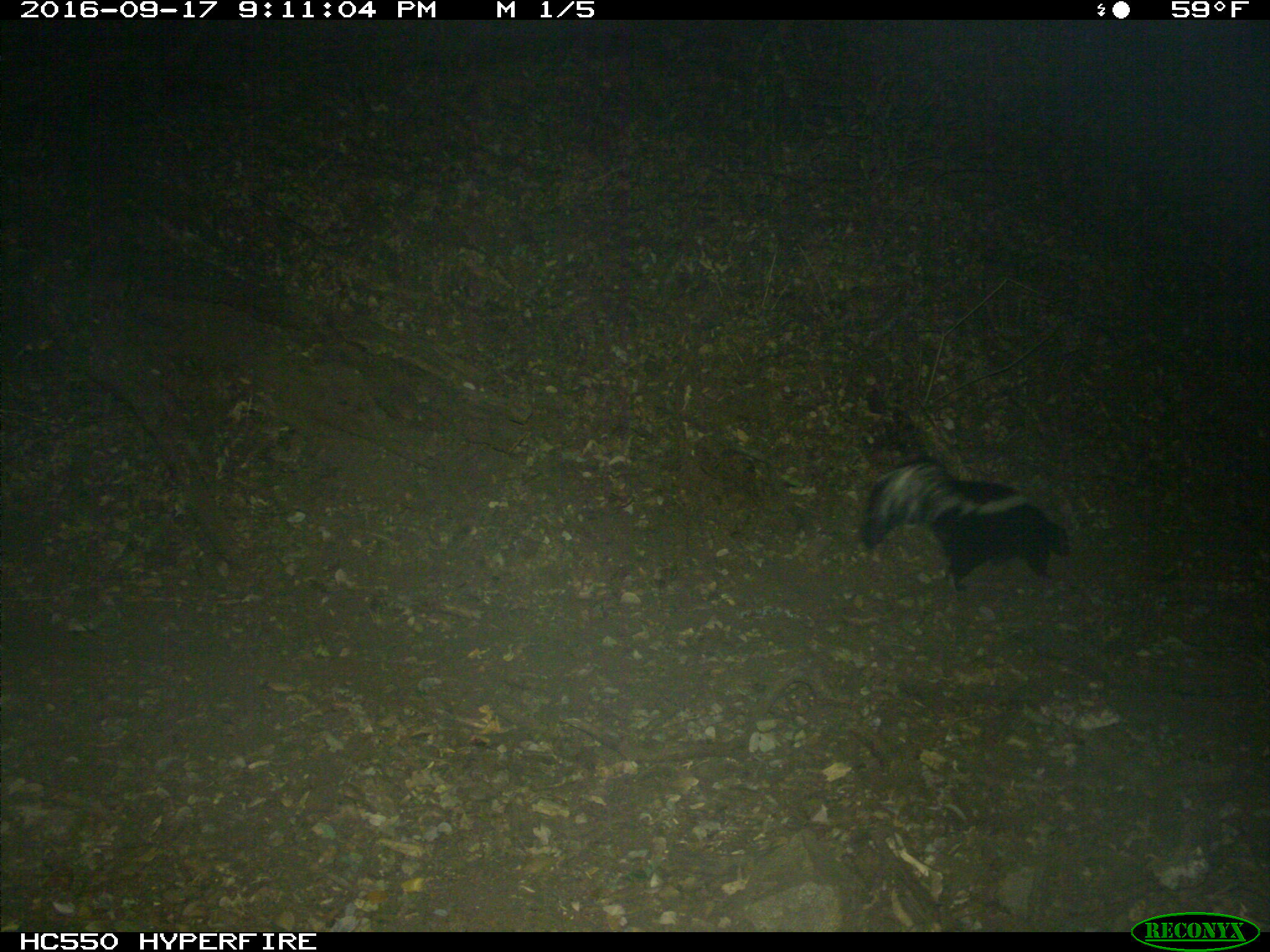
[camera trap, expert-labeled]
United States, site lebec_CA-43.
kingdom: Animalia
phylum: Chordata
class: Mammalia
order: Carnivora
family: Mephitidae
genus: Mephitis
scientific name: Mephitis mephitis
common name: striped skunk